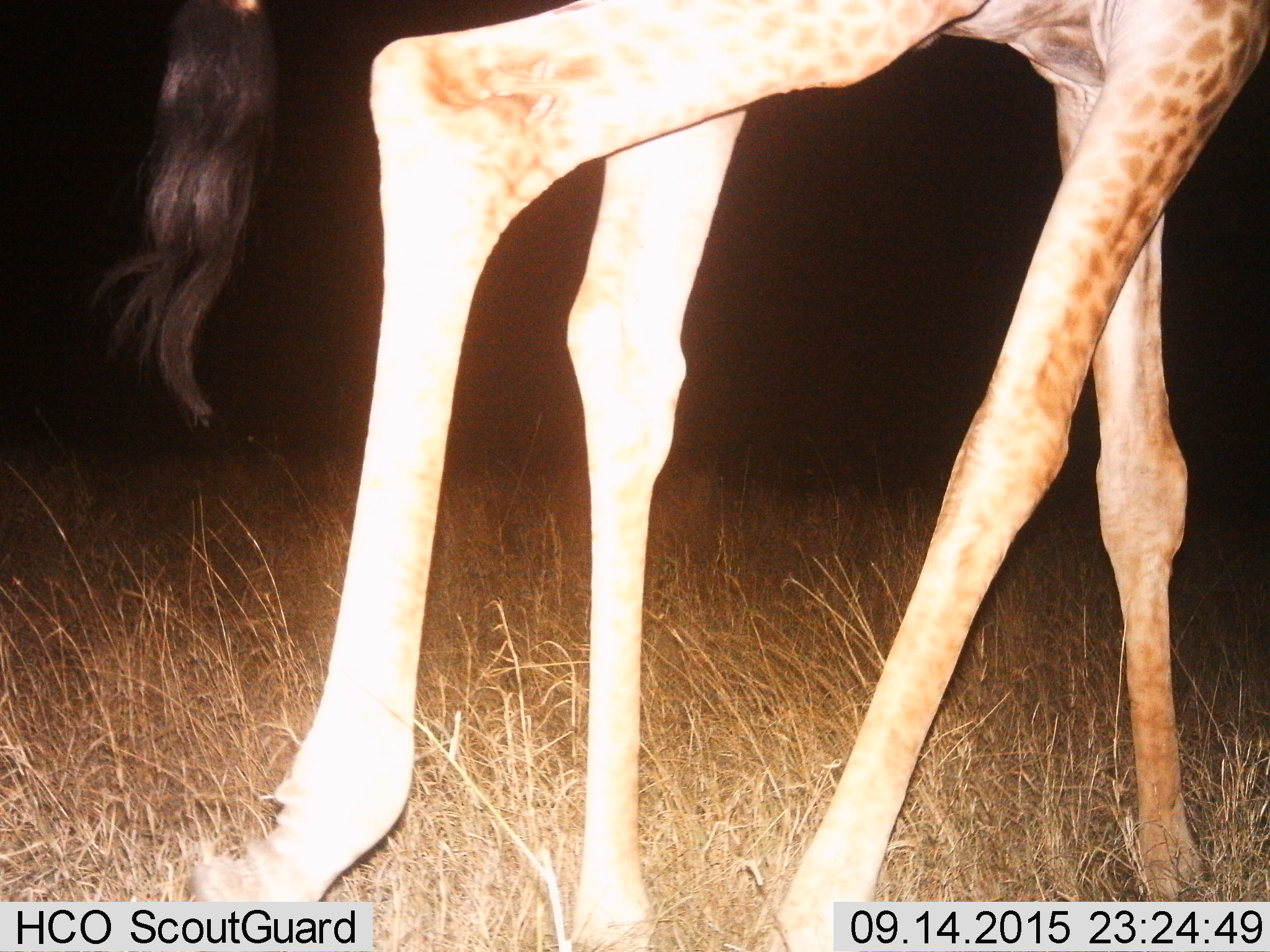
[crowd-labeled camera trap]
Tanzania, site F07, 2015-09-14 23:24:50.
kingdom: Animalia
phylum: Chordata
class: Mammalia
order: Artiodactyla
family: Giraffidae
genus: Giraffa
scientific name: Giraffa camelopardalis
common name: giraffe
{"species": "giraffe (Giraffa camelopardalis)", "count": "1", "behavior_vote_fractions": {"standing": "30%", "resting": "0%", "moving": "65%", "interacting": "0%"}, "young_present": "10%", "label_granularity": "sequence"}